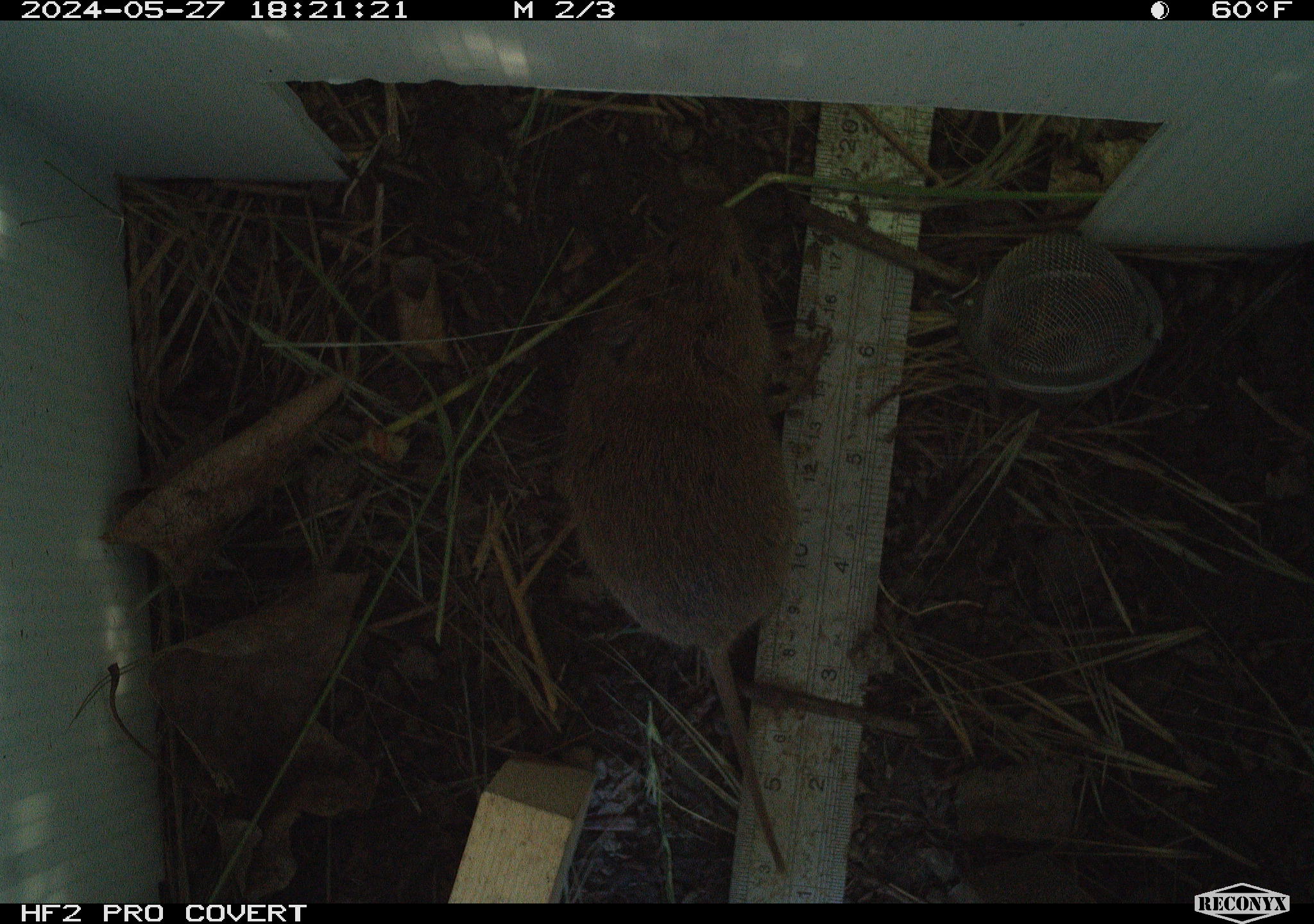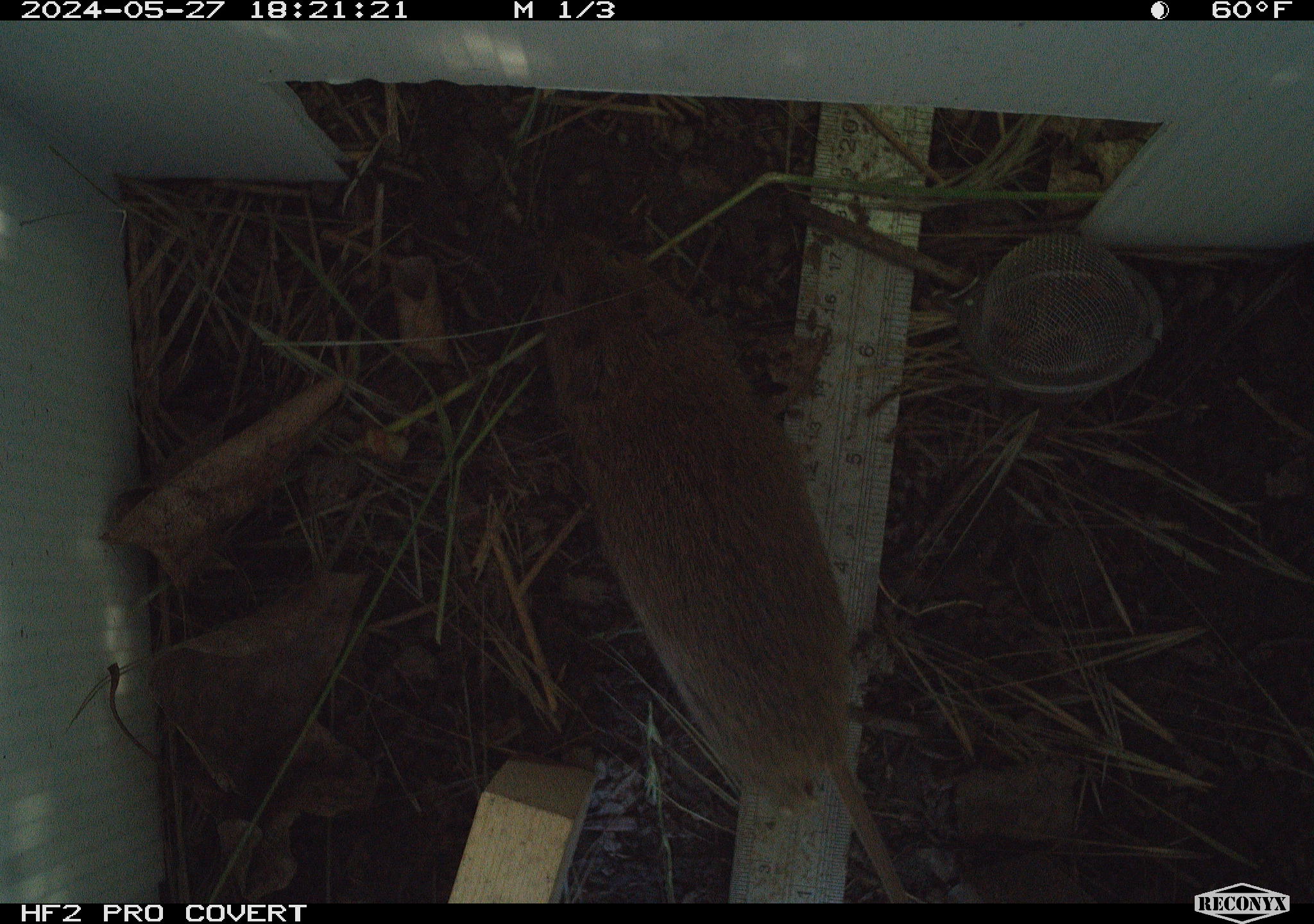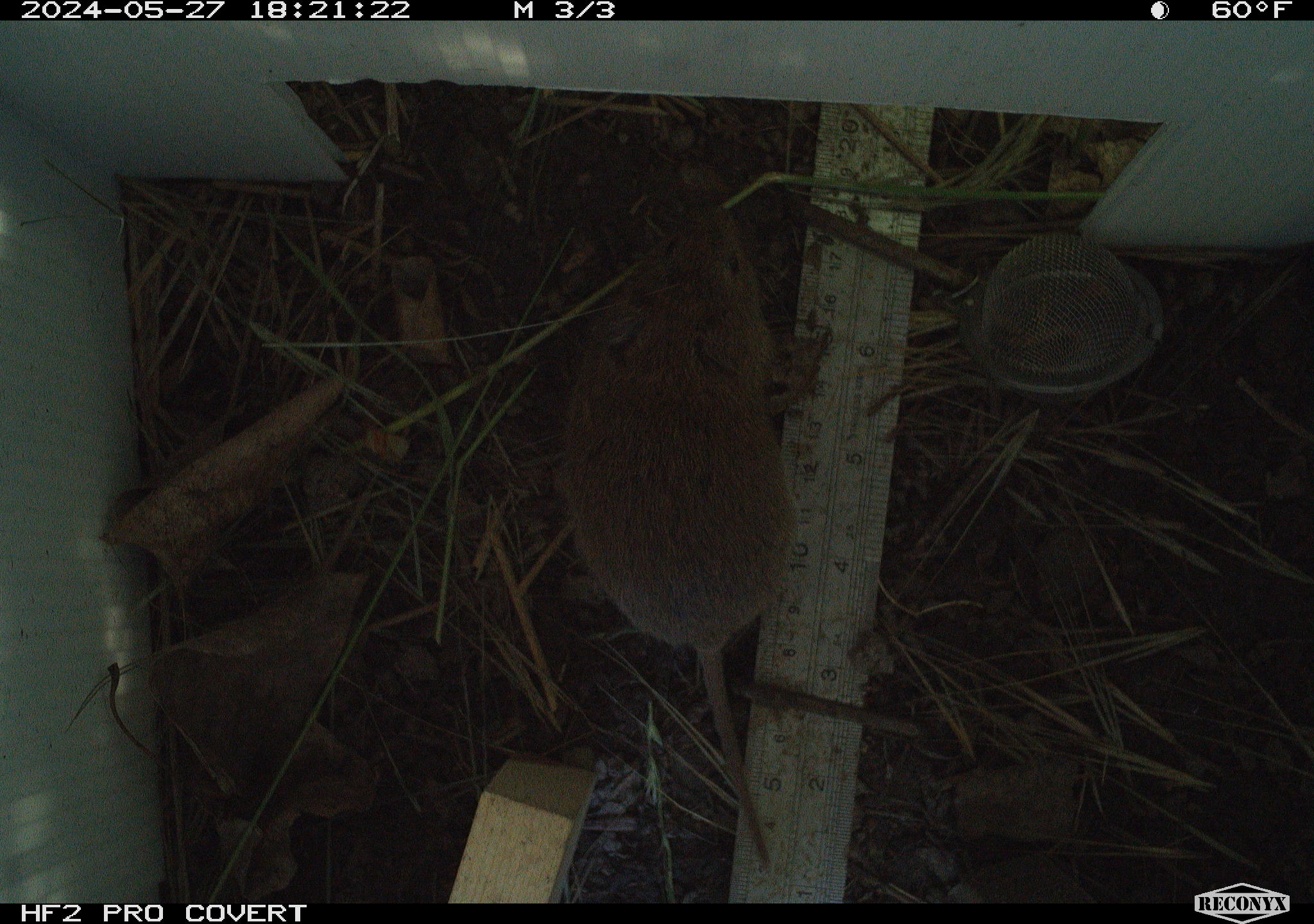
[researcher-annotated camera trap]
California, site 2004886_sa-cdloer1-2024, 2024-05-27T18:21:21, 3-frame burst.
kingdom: Animalia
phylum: Chordata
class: Mammalia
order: Rodentia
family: Cricetidae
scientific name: Arvicolinae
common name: voles, lemmings, and muskrats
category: arvicolinae subfamily